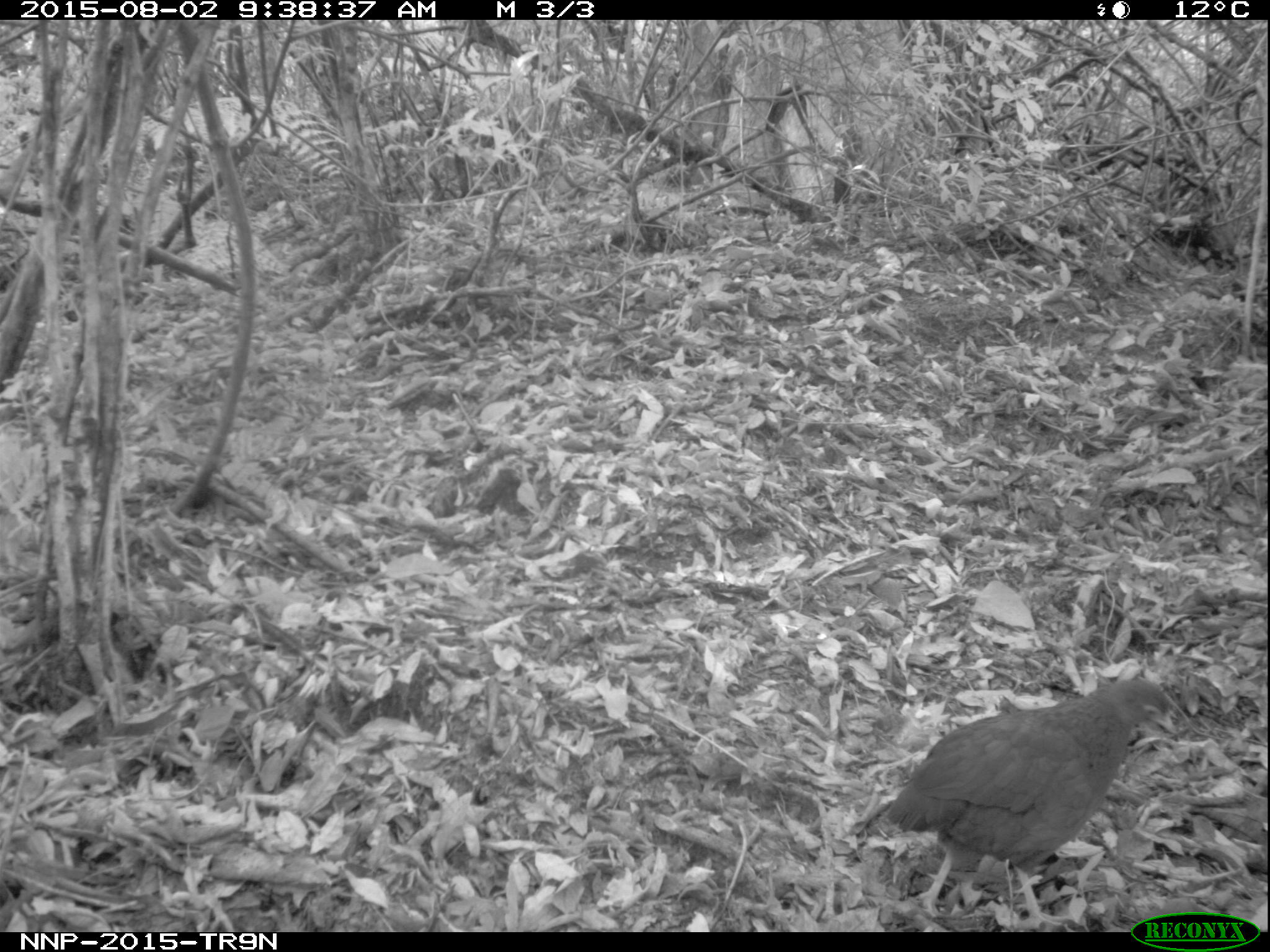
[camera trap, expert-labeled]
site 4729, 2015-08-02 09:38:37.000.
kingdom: Animalia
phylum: Chordata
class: Aves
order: Galliformes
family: Phasianidae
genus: Pternistis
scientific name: Pternistis nobilis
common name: handsome francolin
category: francolinus nobilis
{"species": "francolinus nobilis (handsome francolin) (Pternistis nobilis)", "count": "1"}